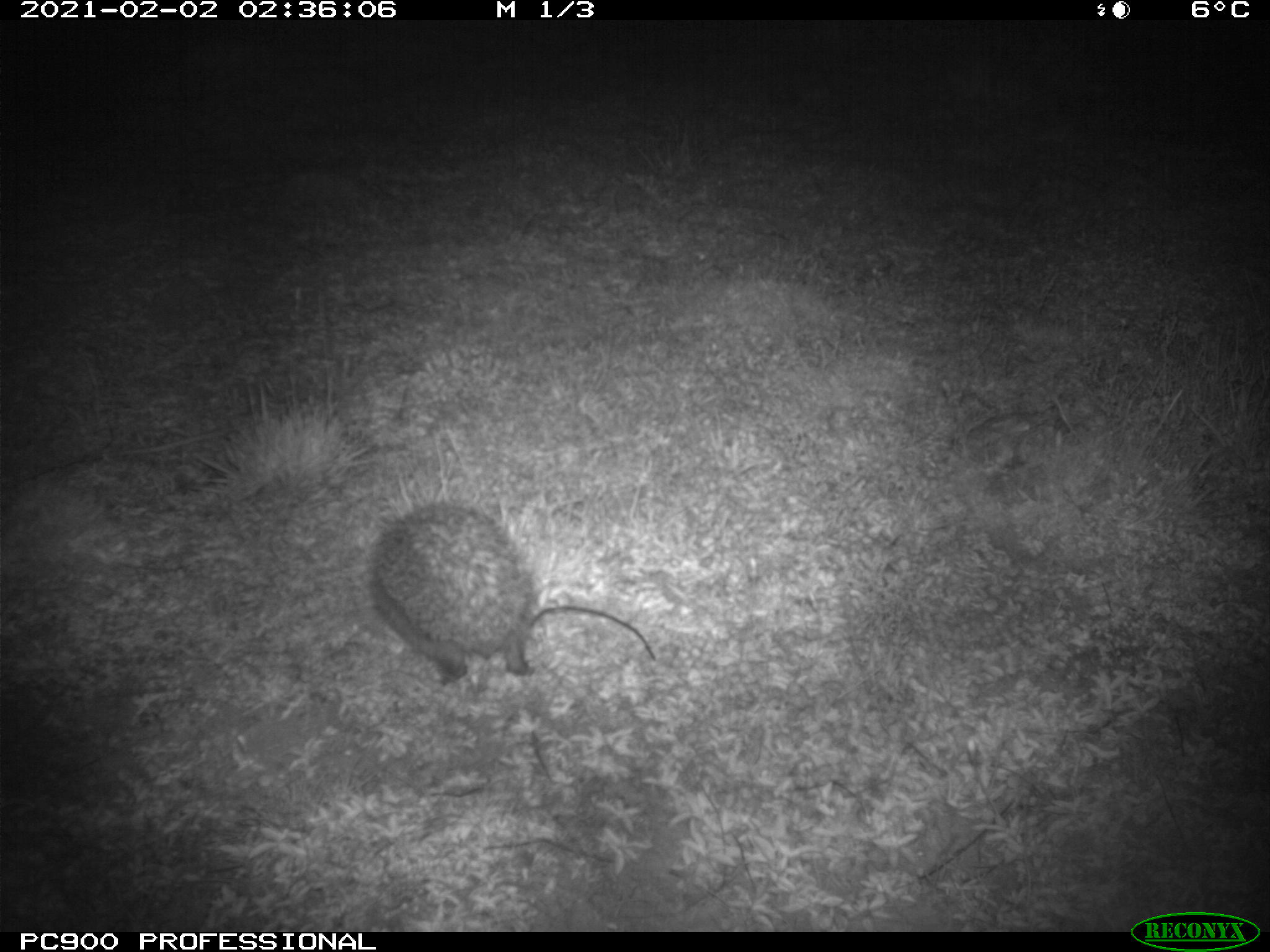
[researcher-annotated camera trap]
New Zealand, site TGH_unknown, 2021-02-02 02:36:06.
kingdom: Animalia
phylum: Chordata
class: Mammalia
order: Eulipotyphla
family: Erinaceidae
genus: Erinaceus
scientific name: Erinaceus europaeus europaeus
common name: european hedgehog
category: hedgehog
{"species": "hedgehog (european hedgehog) (Erinaceus europaeus europaeus)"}